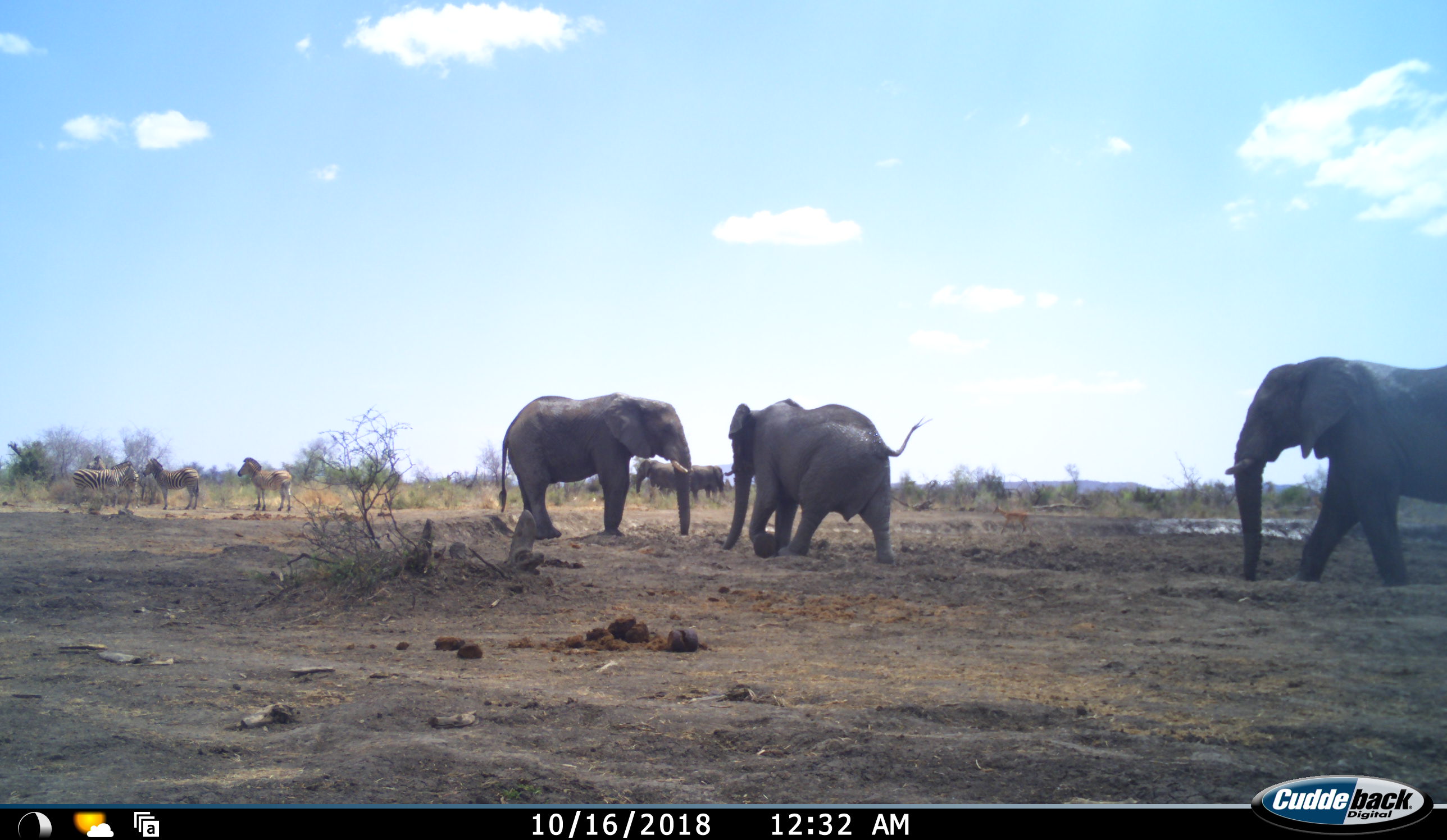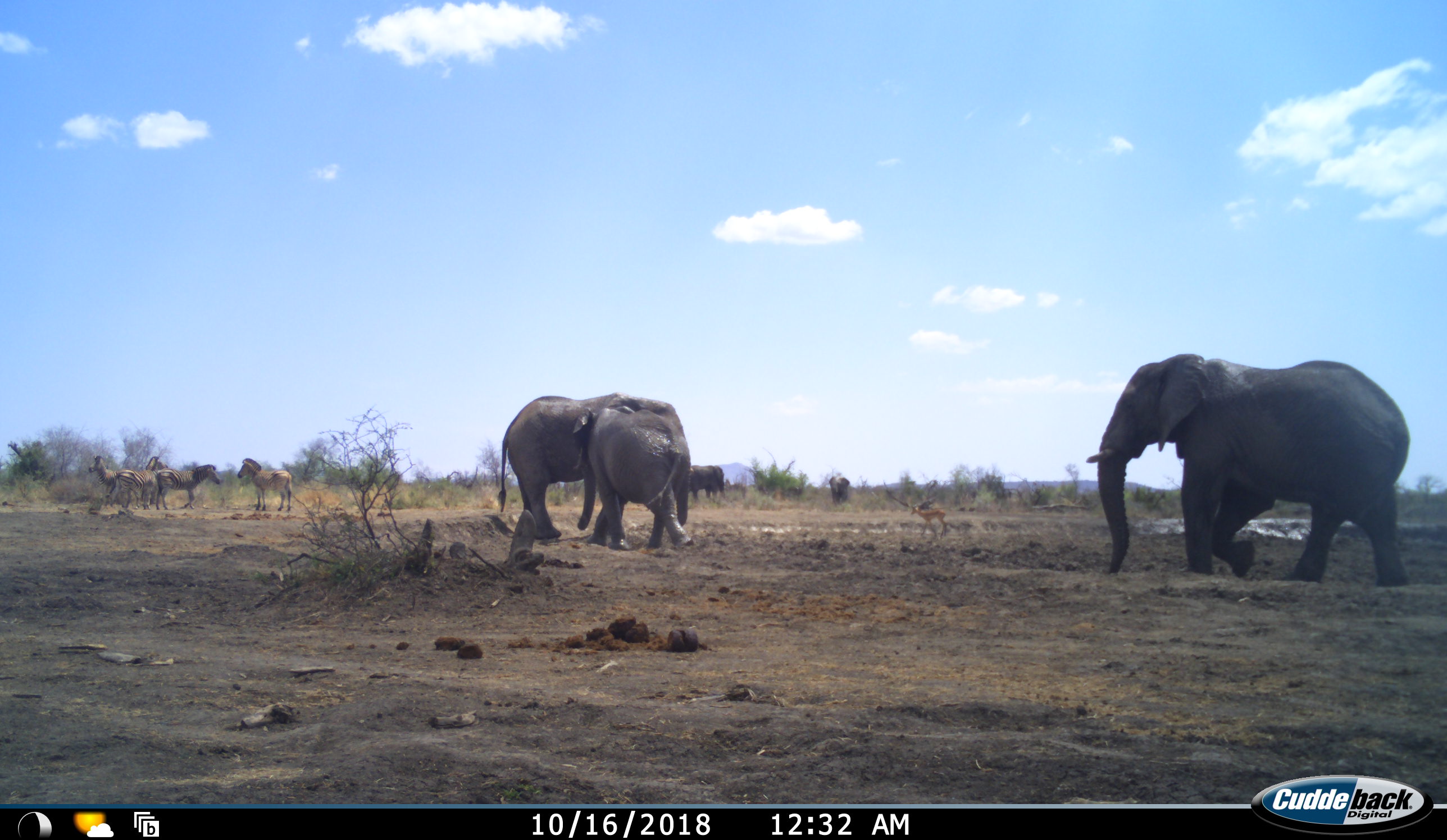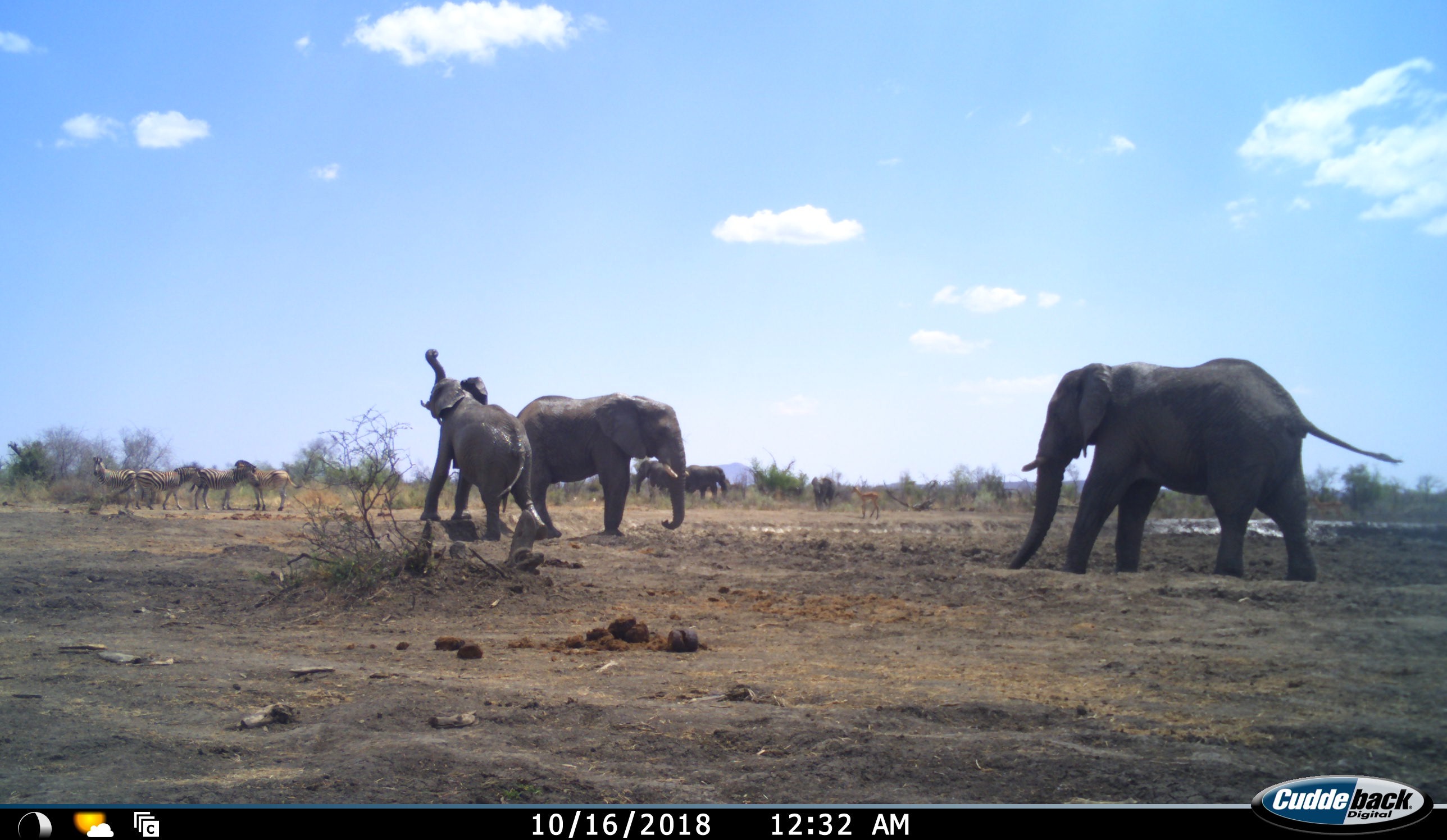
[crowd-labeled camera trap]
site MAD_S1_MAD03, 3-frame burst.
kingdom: Animalia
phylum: Chordata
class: Mammalia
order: Proboscidea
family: Elephantidae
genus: Loxodonta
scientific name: Loxodonta africana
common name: african bush elephant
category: elephant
Elephant (african bush elephant) (Loxodonta africana), count 6. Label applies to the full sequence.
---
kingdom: Animalia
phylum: Chordata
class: Mammalia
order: Artiodactyla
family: Bovidae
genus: Aepyceros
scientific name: Aepyceros melampus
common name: impala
Impala (Aepyceros melampus), count 1. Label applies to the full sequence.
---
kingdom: Animalia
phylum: Chordata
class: Mammalia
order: Perissodactyla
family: Equidae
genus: Equus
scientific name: Equus quagga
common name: plains zebra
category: zebraplains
Zebraplains (plains zebra) (Equus quagga), count 4. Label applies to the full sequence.